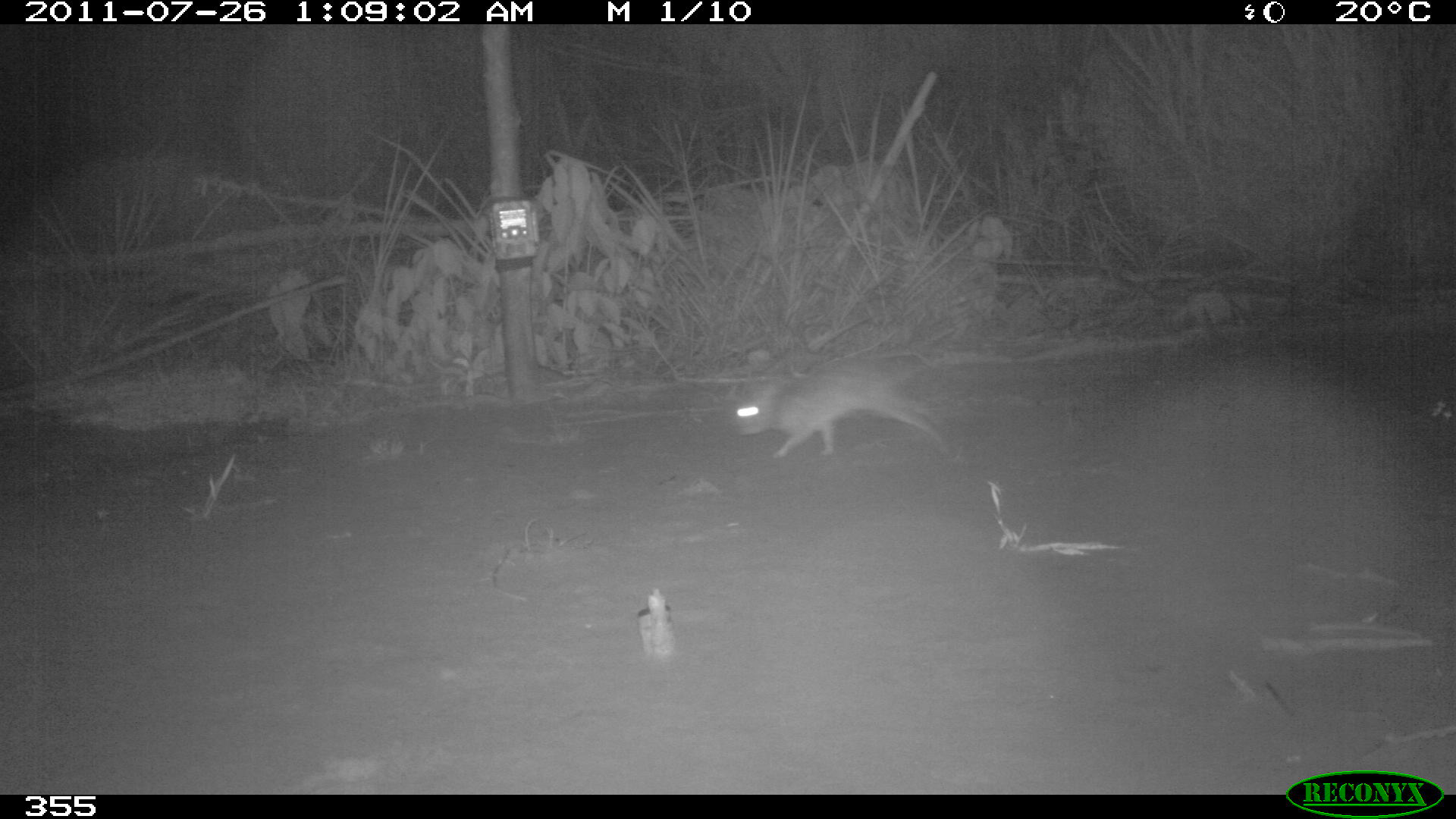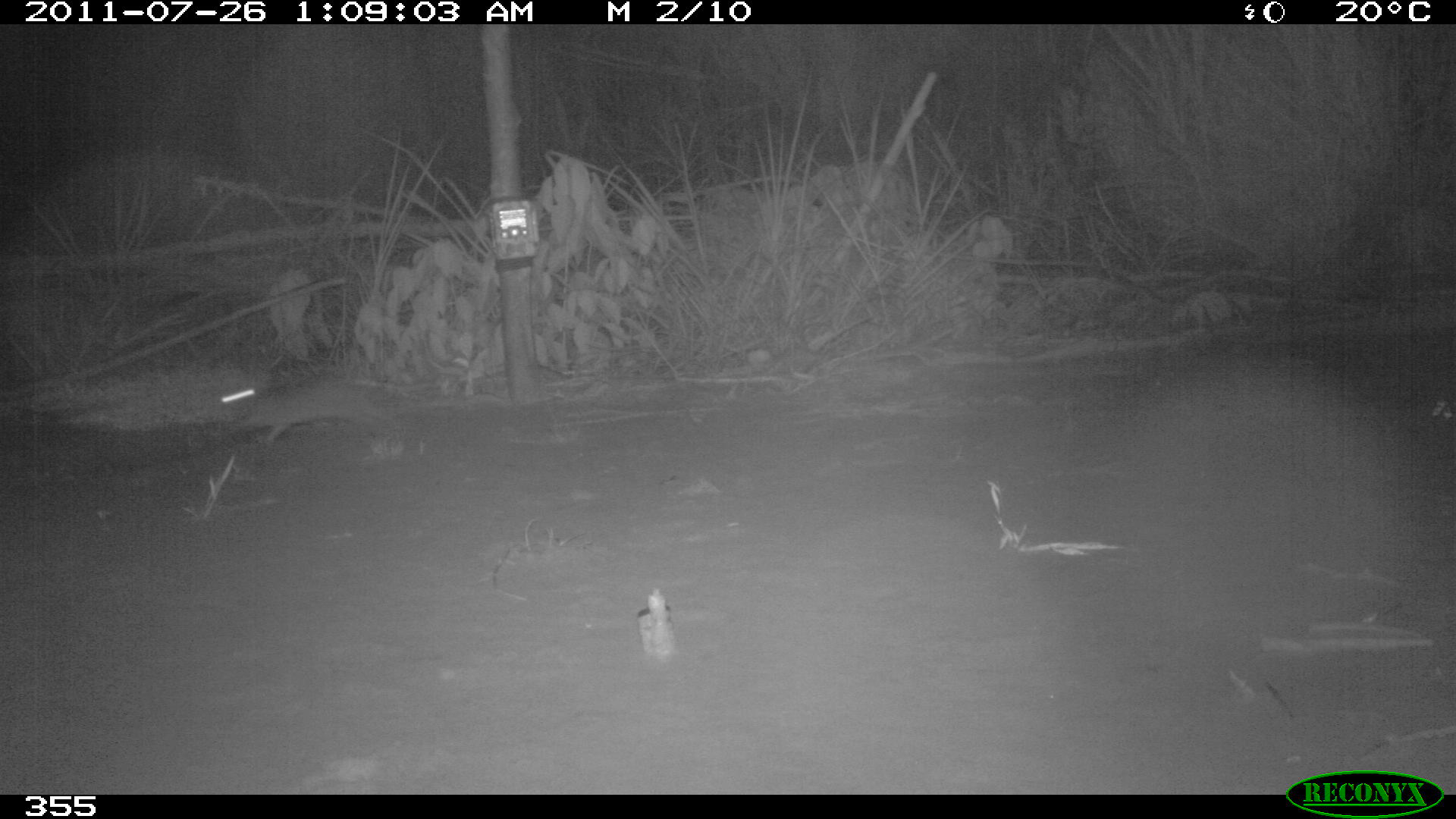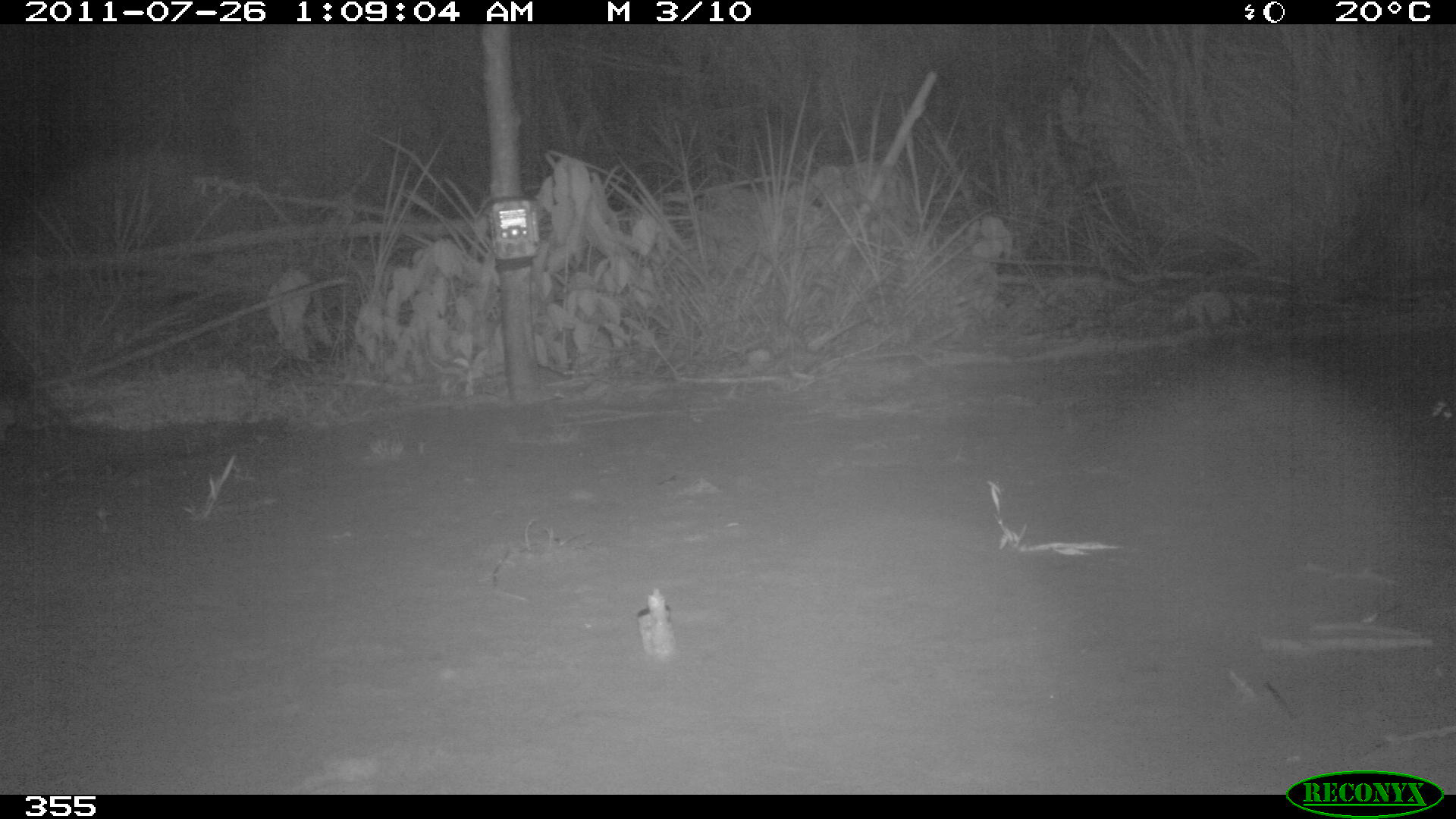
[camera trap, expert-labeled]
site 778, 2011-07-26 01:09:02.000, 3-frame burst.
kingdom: Animalia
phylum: Chordata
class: Mammalia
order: Lagomorpha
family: Leporidae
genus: Sylvilagus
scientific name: Sylvilagus brasiliensis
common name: tapeti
Sylvilagus brasiliensis (tapeti).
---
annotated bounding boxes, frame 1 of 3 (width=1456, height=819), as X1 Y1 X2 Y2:
sylvilagus brasiliensis: 732 360 948 458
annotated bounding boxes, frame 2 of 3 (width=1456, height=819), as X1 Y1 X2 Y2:
sylvilagus brasiliensis: 213 373 412 443